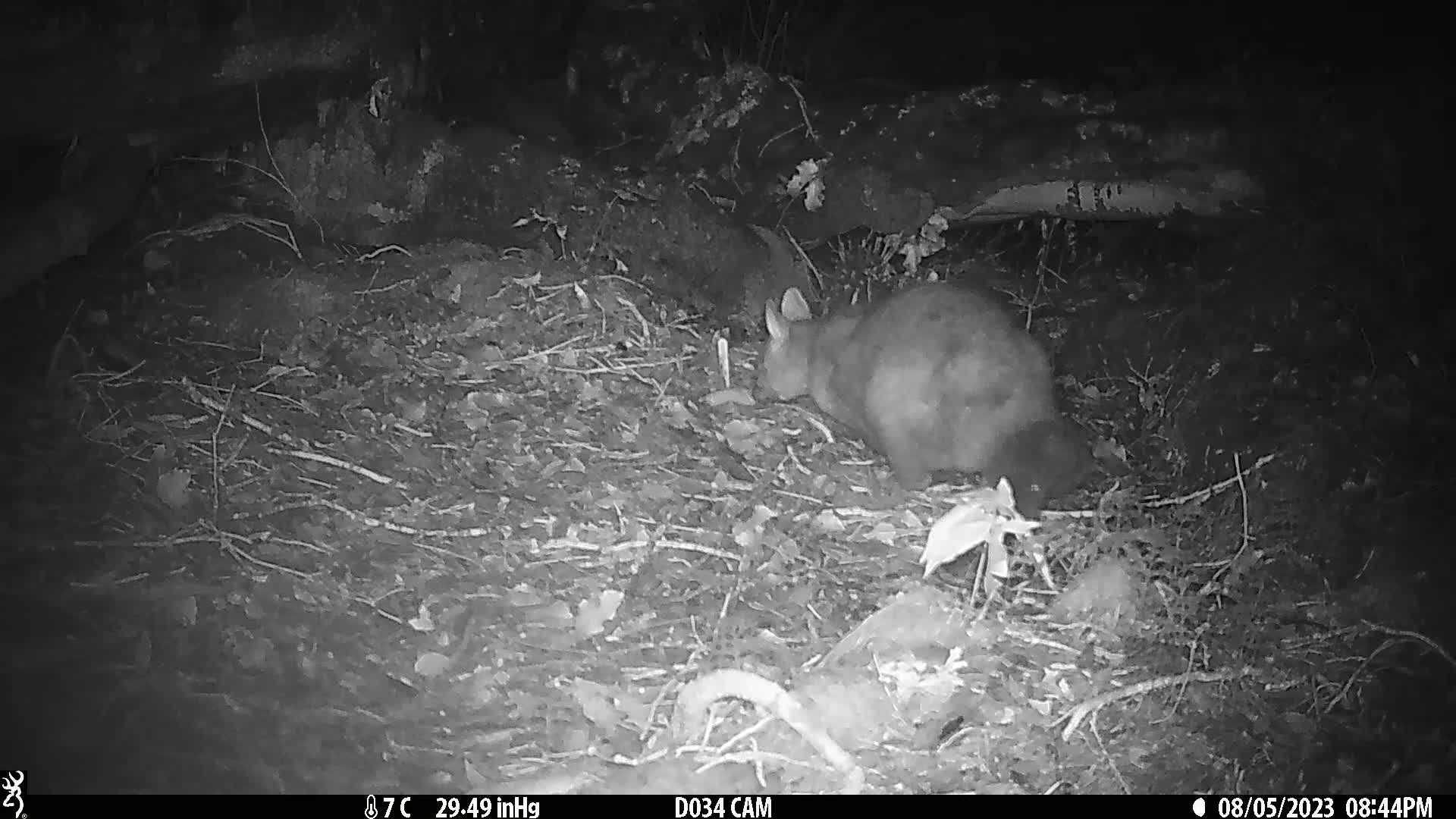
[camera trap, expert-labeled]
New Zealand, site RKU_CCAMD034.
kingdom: Animalia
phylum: Chordata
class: Mammalia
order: Diprotodontia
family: Phalangeridae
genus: Trichosurus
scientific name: Trichosurus vulpecula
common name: common brushtail possum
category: possum